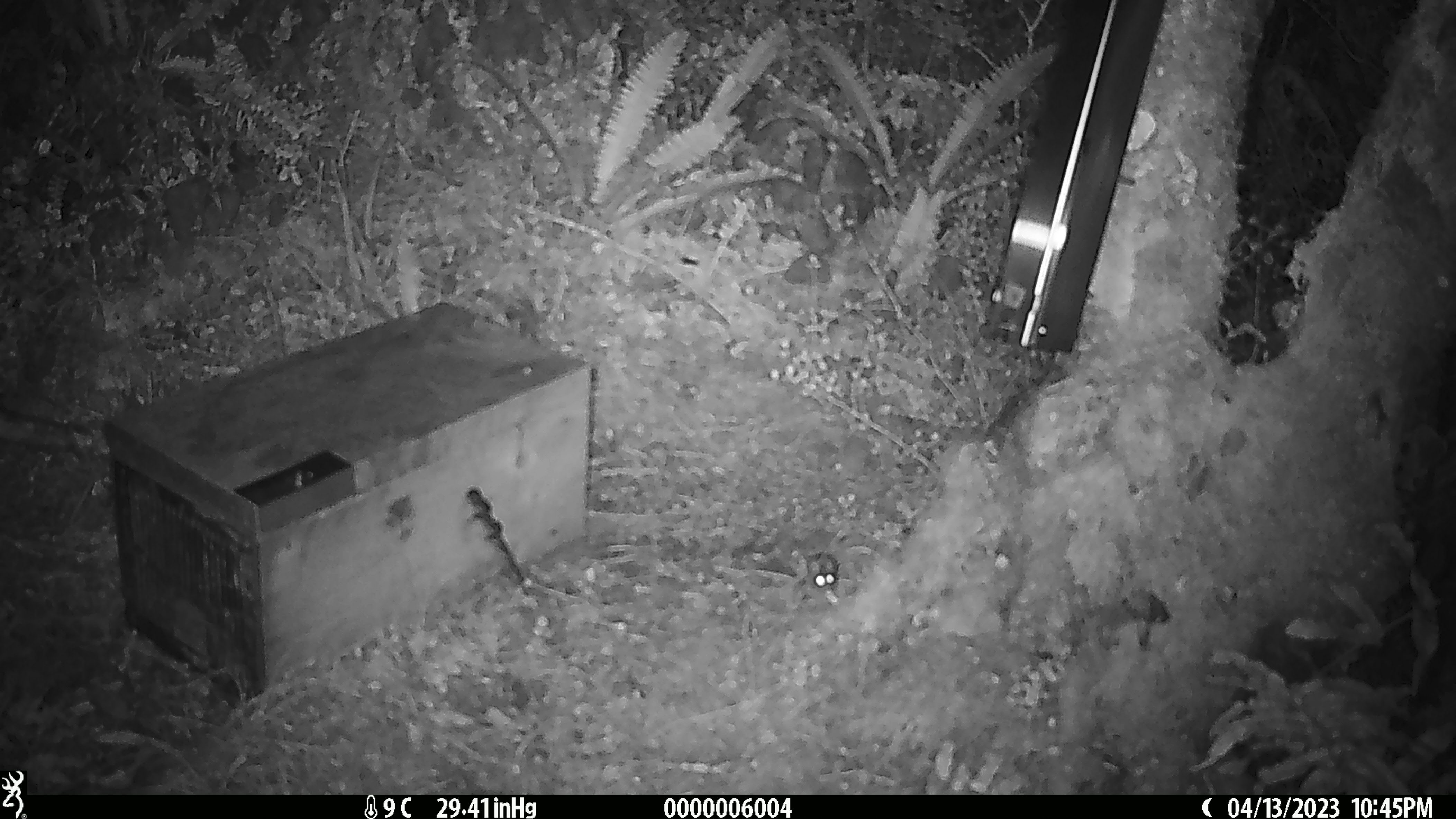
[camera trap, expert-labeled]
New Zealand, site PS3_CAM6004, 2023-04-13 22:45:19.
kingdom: Animalia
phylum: Chordata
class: Mammalia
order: Rodentia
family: Muridae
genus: Mus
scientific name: Mus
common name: mouse